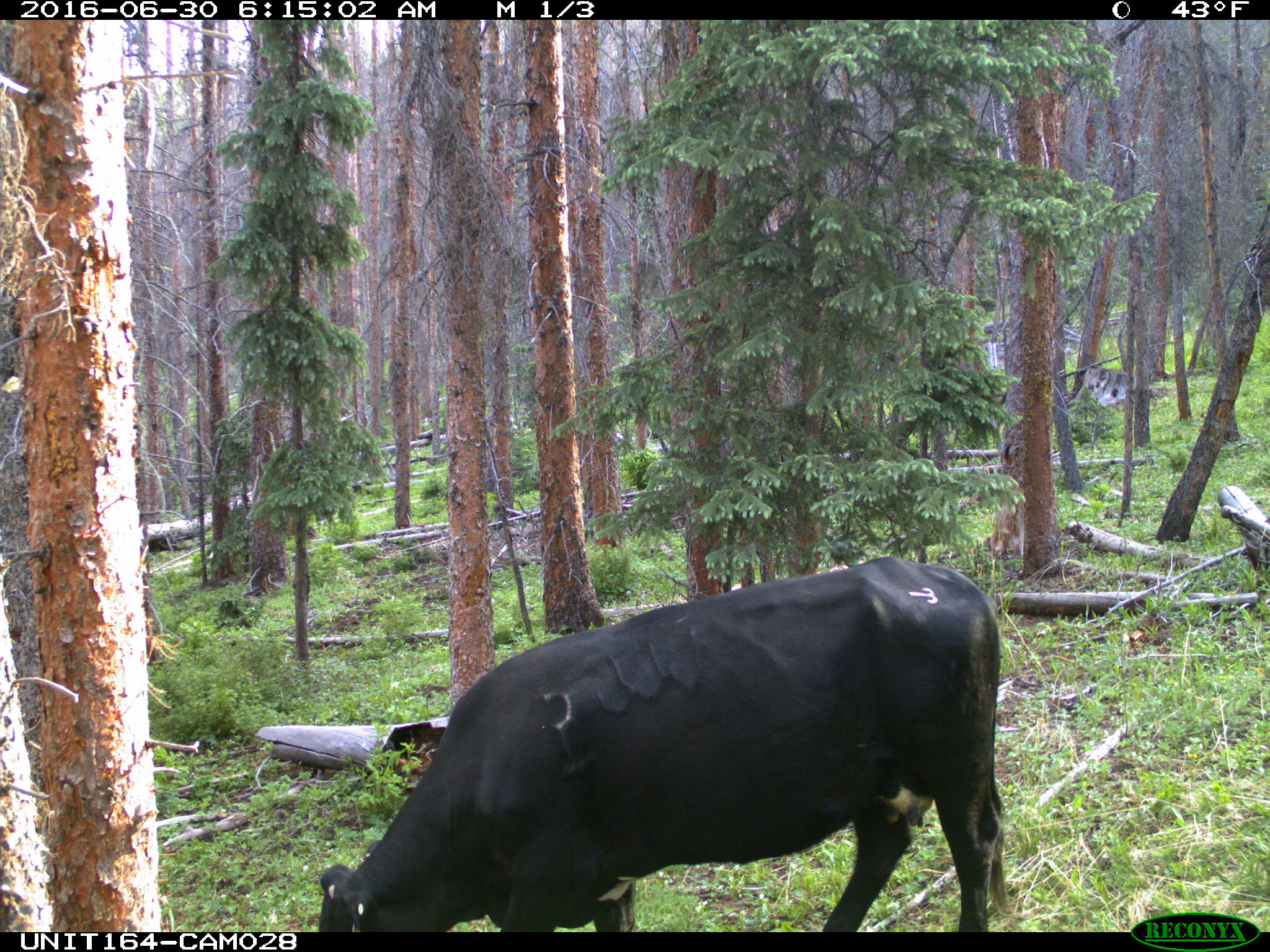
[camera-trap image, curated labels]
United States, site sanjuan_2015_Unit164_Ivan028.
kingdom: Animalia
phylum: Chordata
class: Mammalia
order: Artiodactyla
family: Bovidae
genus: Bos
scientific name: Bos taurus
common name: domestic cow